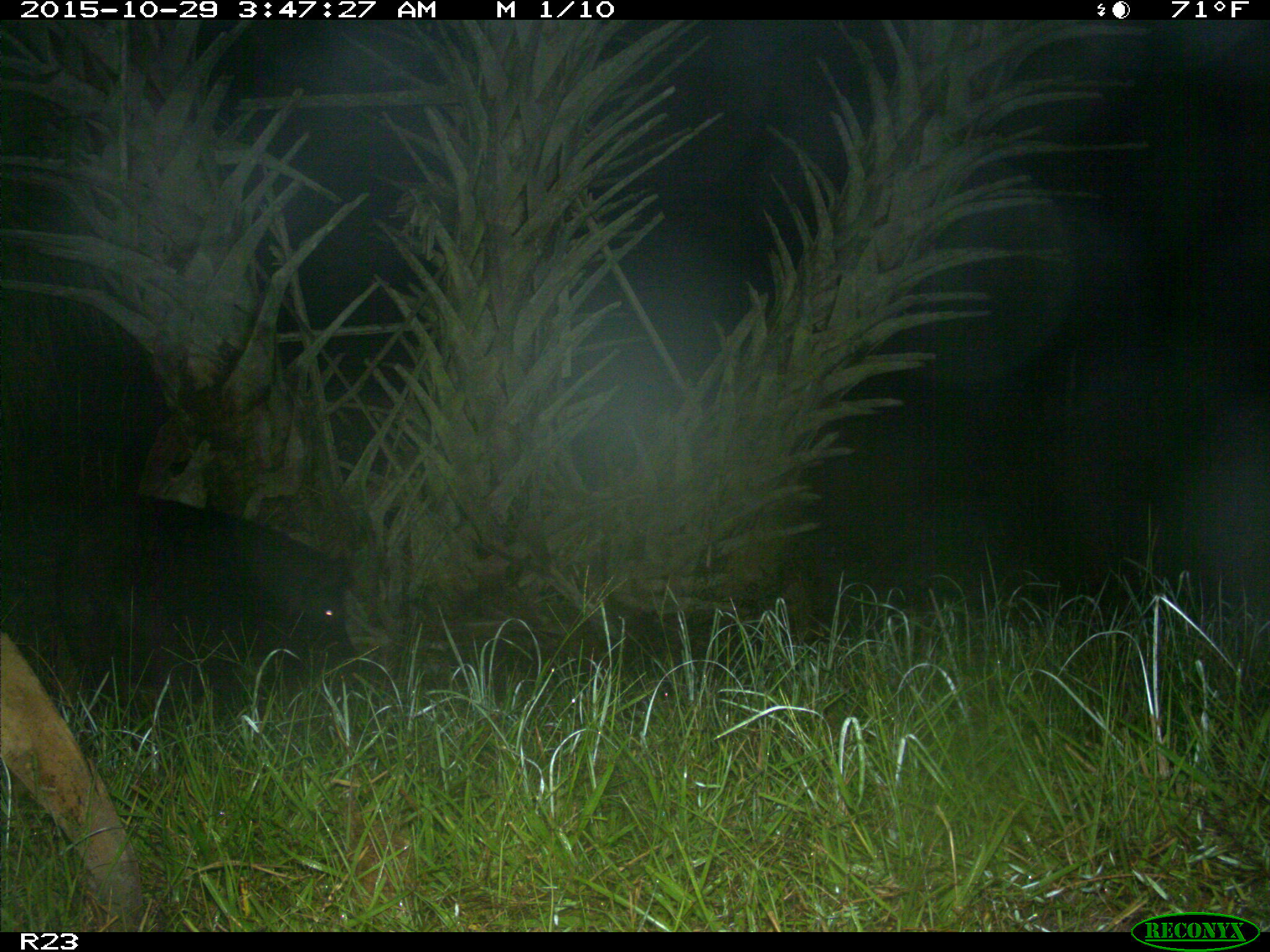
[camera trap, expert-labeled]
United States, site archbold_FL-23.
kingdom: Animalia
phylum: Chordata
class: Mammalia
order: Artiodactyla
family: Suidae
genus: Sus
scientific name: Sus scrofa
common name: wild boar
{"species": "Sus scrofa (wild boar)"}